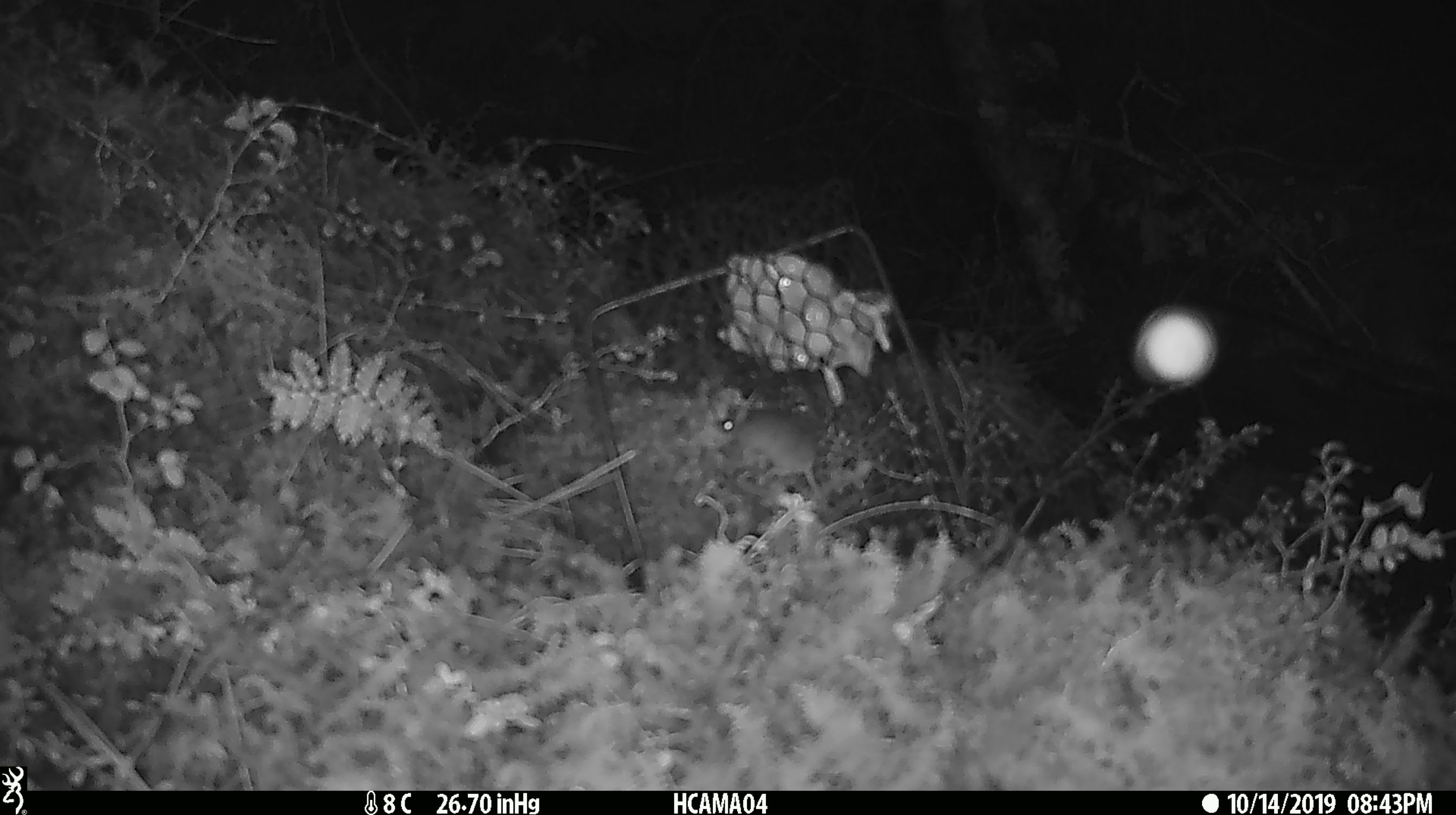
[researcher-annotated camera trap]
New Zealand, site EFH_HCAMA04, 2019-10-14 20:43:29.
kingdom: Animalia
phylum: Chordata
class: Mammalia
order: Rodentia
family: Muridae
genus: Mus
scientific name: Mus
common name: mouse